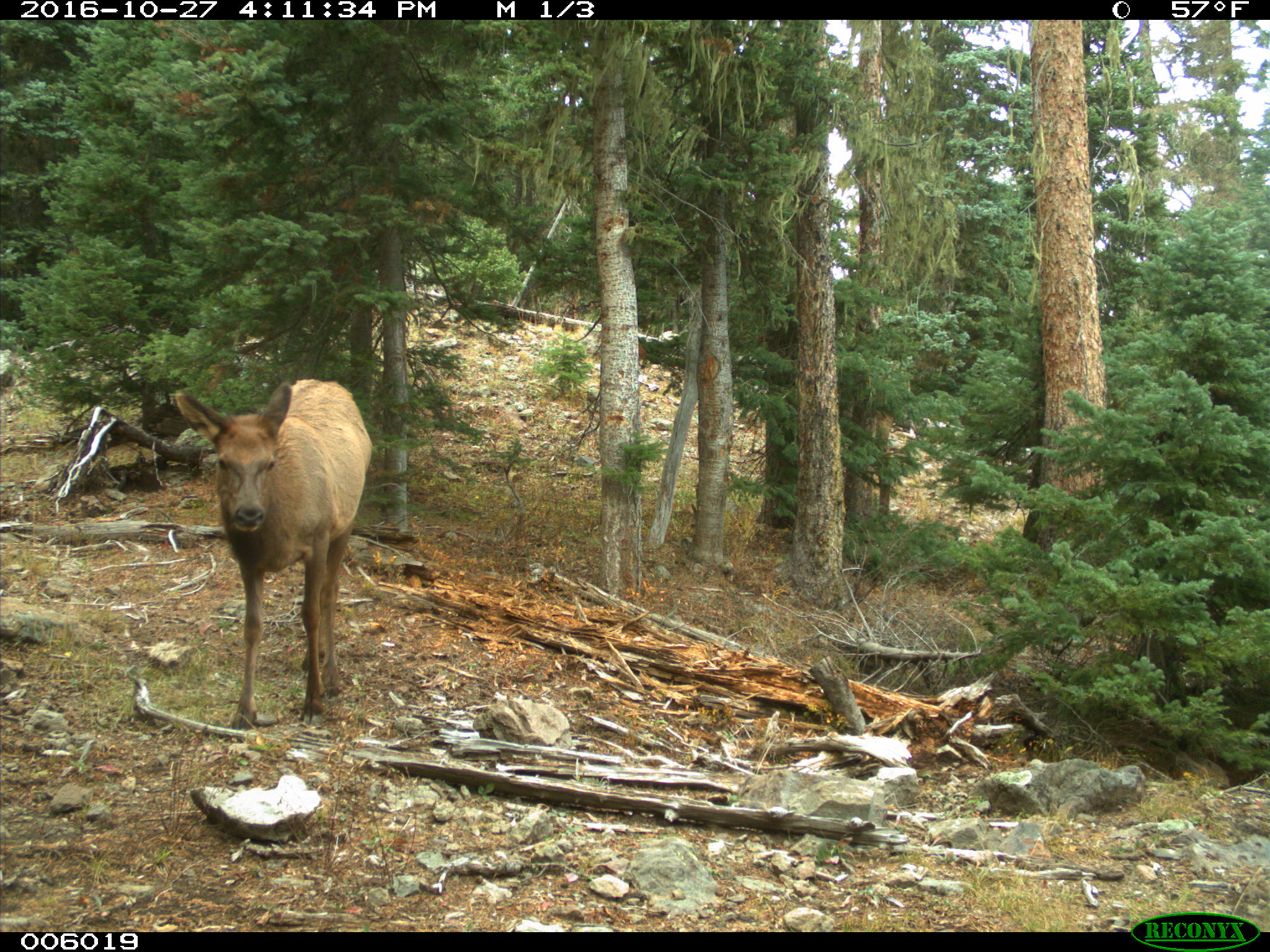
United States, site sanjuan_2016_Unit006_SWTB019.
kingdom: Animalia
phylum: Chordata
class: Mammalia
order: Artiodactyla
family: Cervidae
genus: Cervus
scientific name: Cervus elaphus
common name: red deer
Cervus elaphus (red deer).